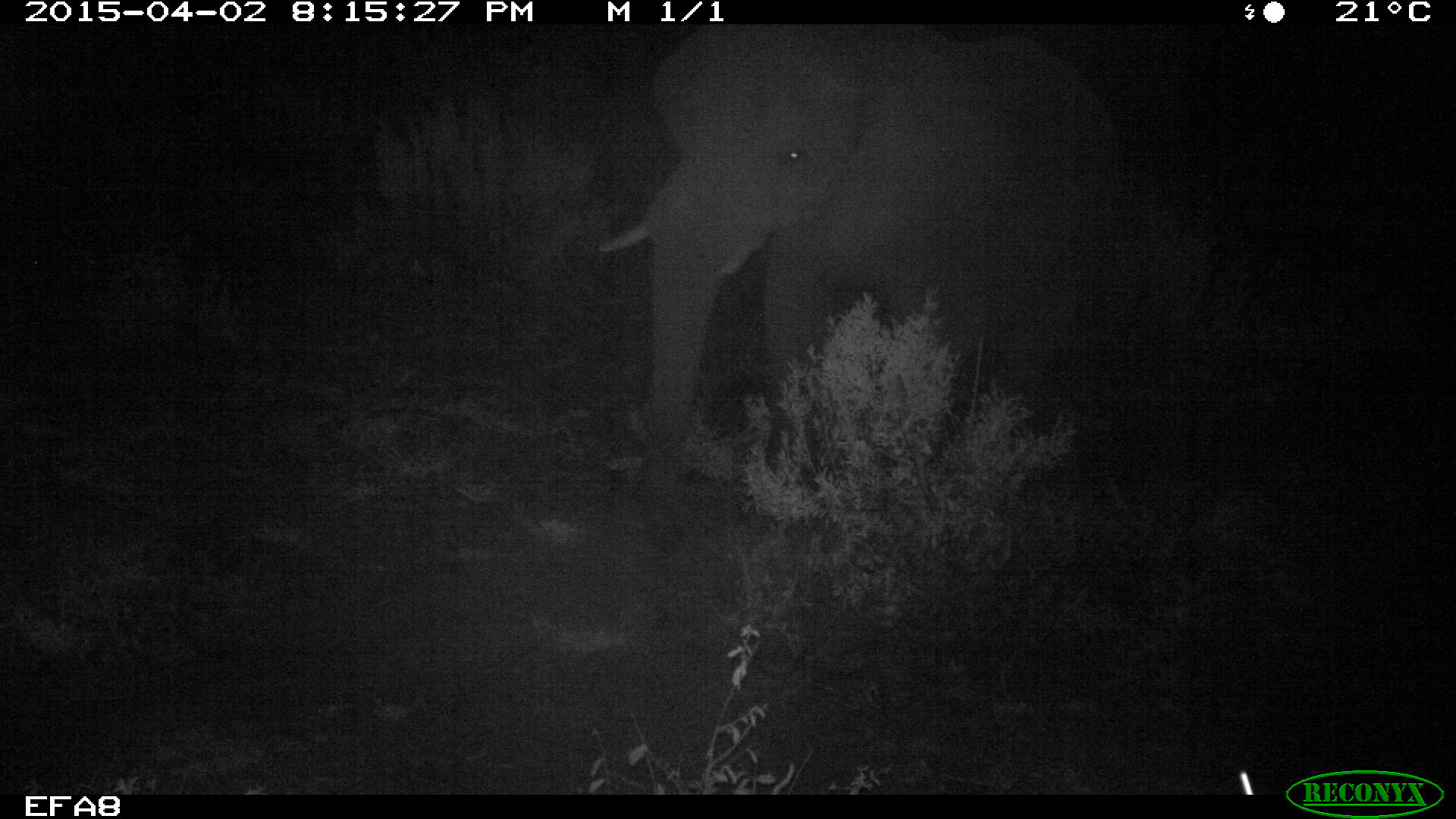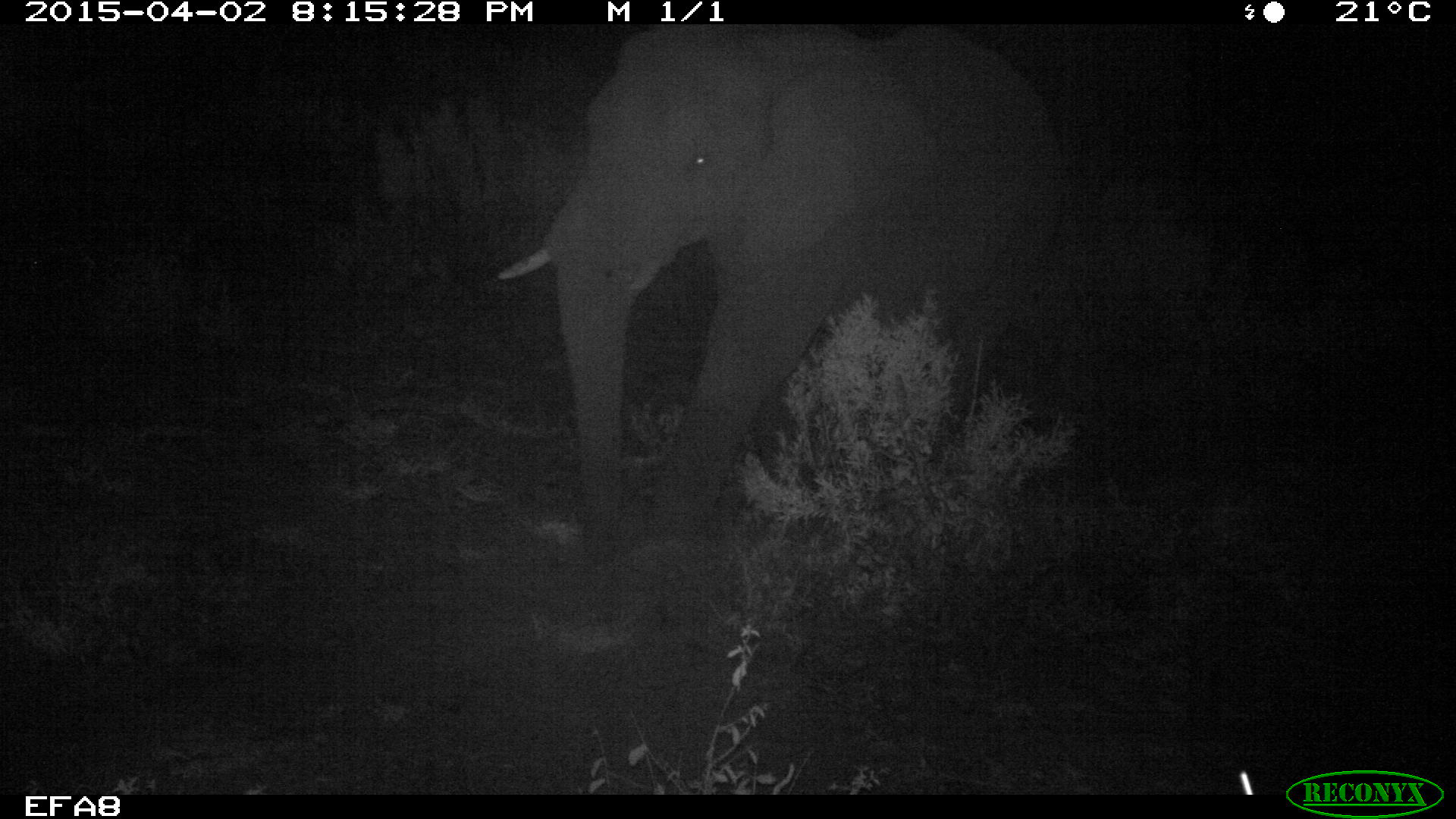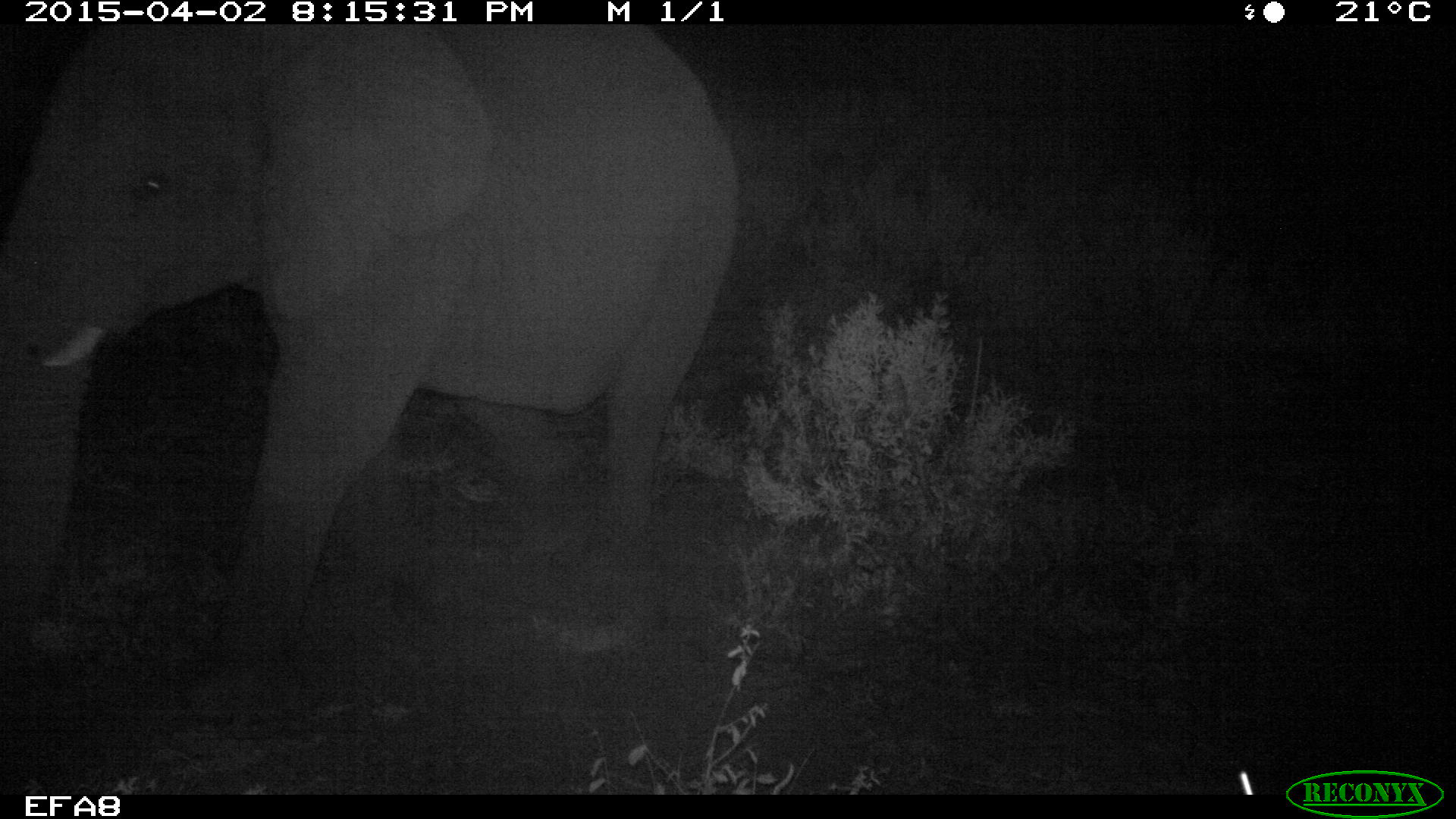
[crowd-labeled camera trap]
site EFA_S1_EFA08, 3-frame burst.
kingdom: Animalia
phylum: Chordata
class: Mammalia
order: Proboscidea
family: Elephantidae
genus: Loxodonta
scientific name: Loxodonta africana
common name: african bush elephant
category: elephant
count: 1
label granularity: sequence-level